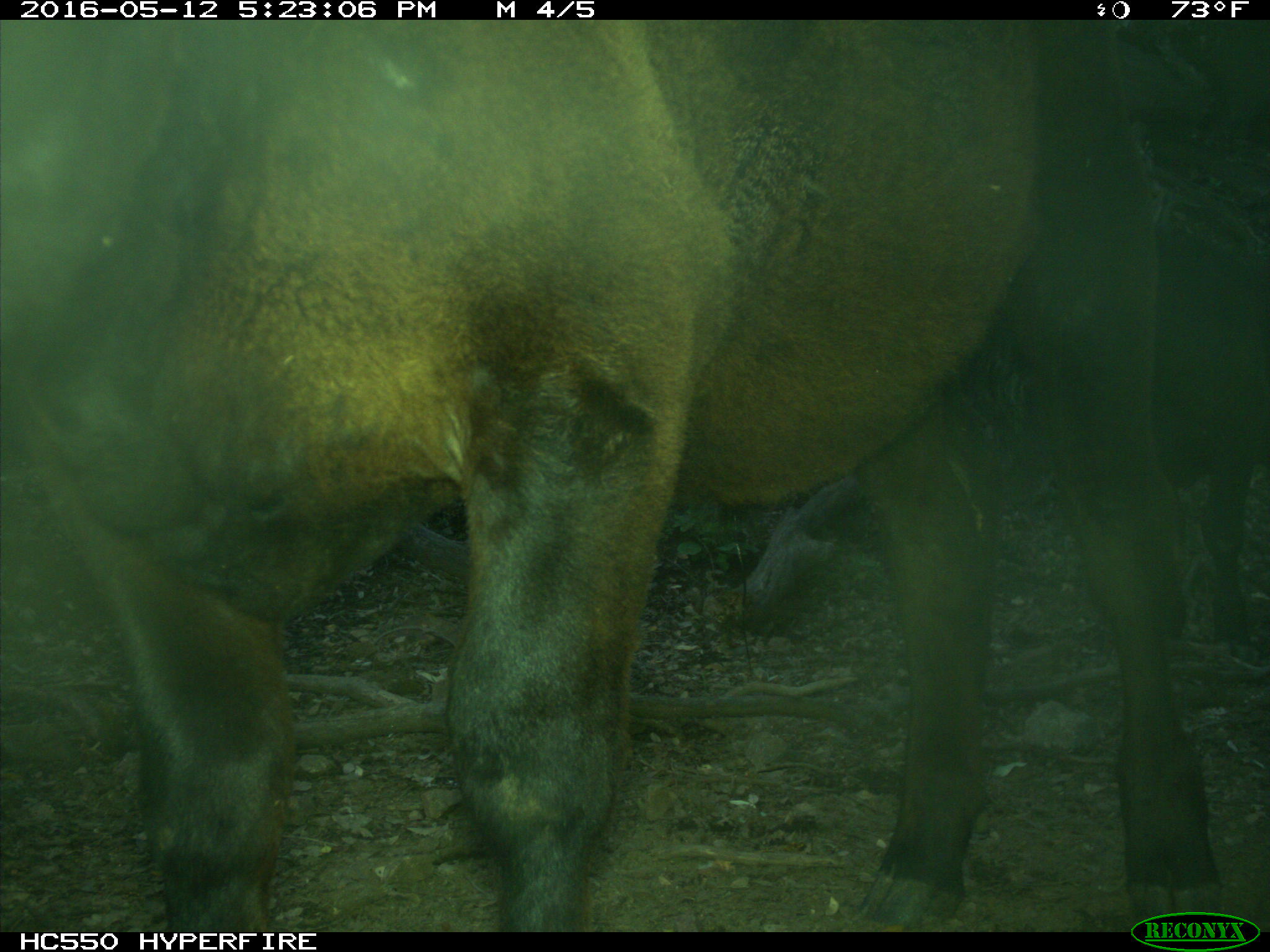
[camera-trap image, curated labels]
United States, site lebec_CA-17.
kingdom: Animalia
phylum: Chordata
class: Mammalia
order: Artiodactyla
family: Bovidae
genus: Bos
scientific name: Bos taurus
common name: domestic cow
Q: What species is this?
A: Bos taurus (domestic cow).